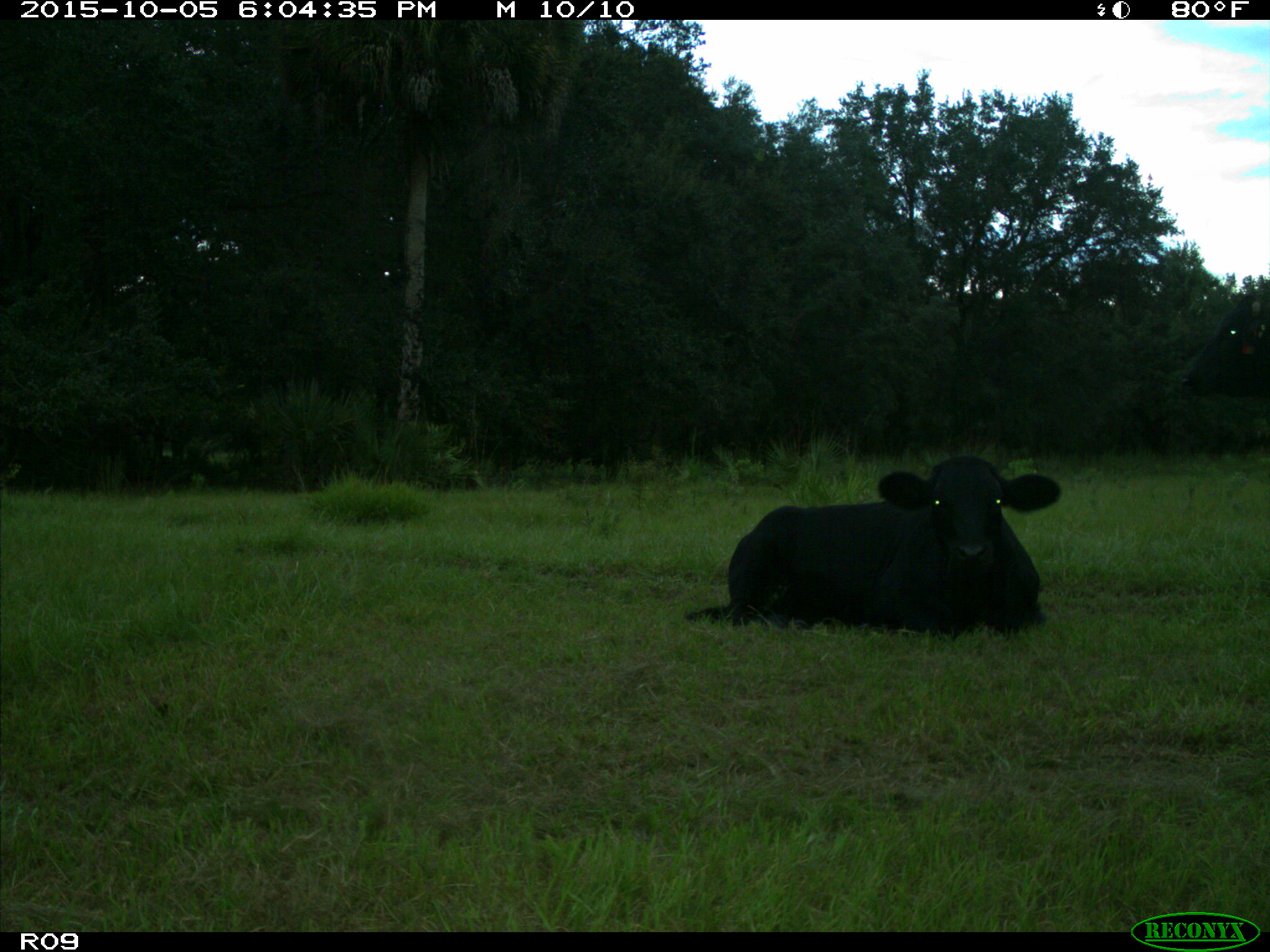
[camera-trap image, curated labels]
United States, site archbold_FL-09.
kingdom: Animalia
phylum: Chordata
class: Mammalia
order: Artiodactyla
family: Bovidae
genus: Bos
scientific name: Bos taurus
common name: domestic cow